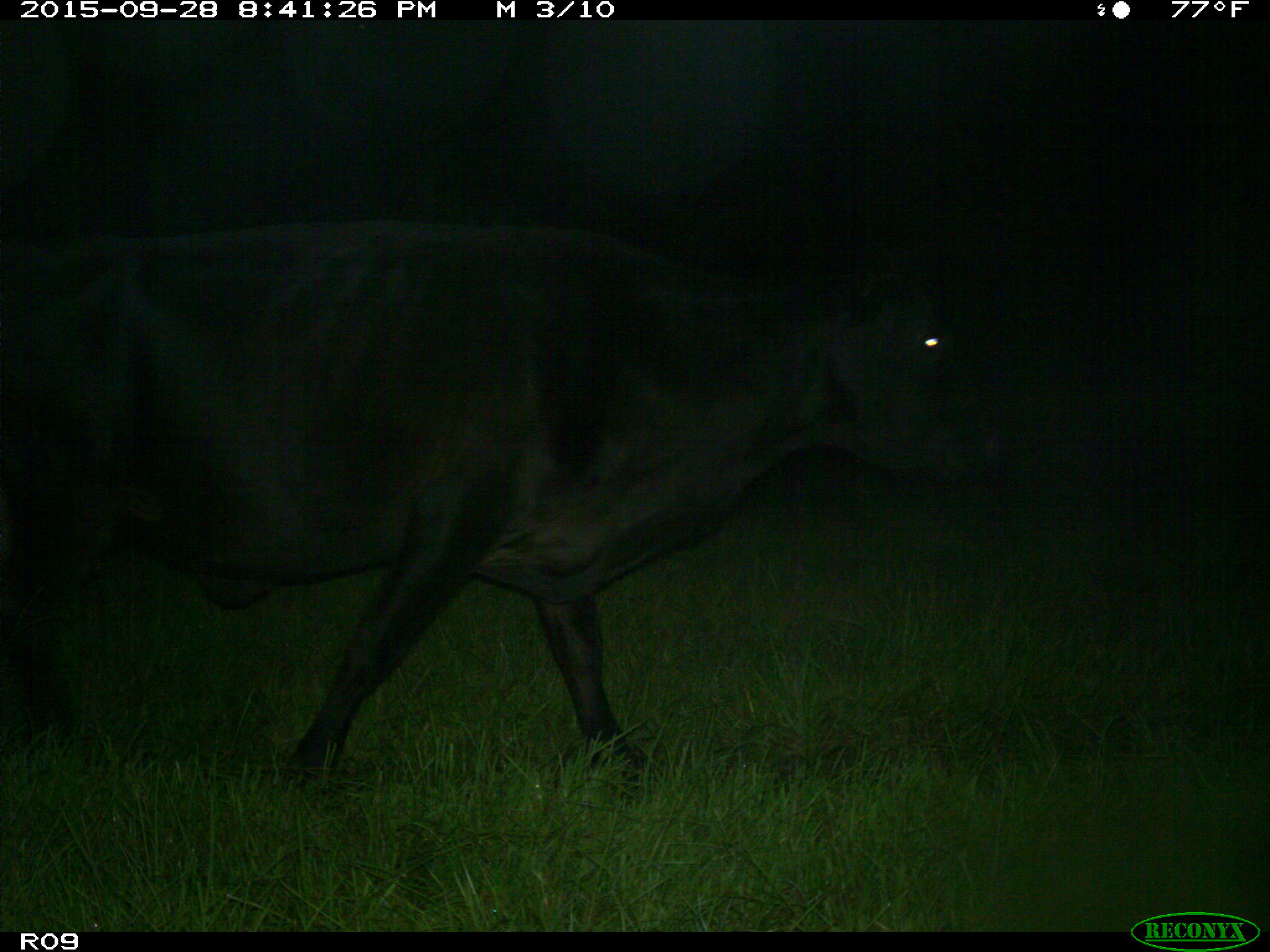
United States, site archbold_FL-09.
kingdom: Animalia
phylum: Chordata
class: Mammalia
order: Artiodactyla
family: Bovidae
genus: Bos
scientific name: Bos taurus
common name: domestic cow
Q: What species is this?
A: Bos taurus (domestic cow).